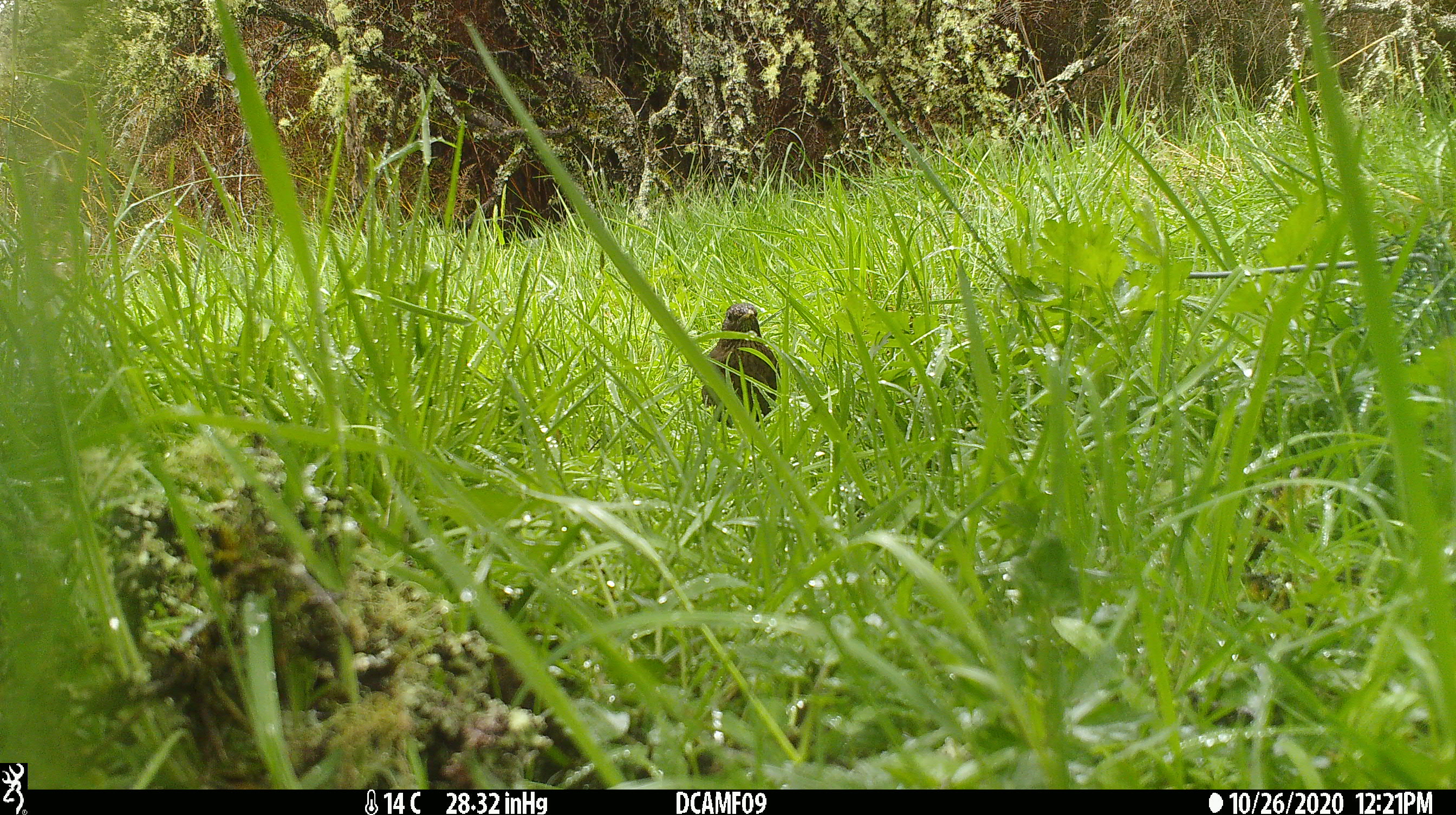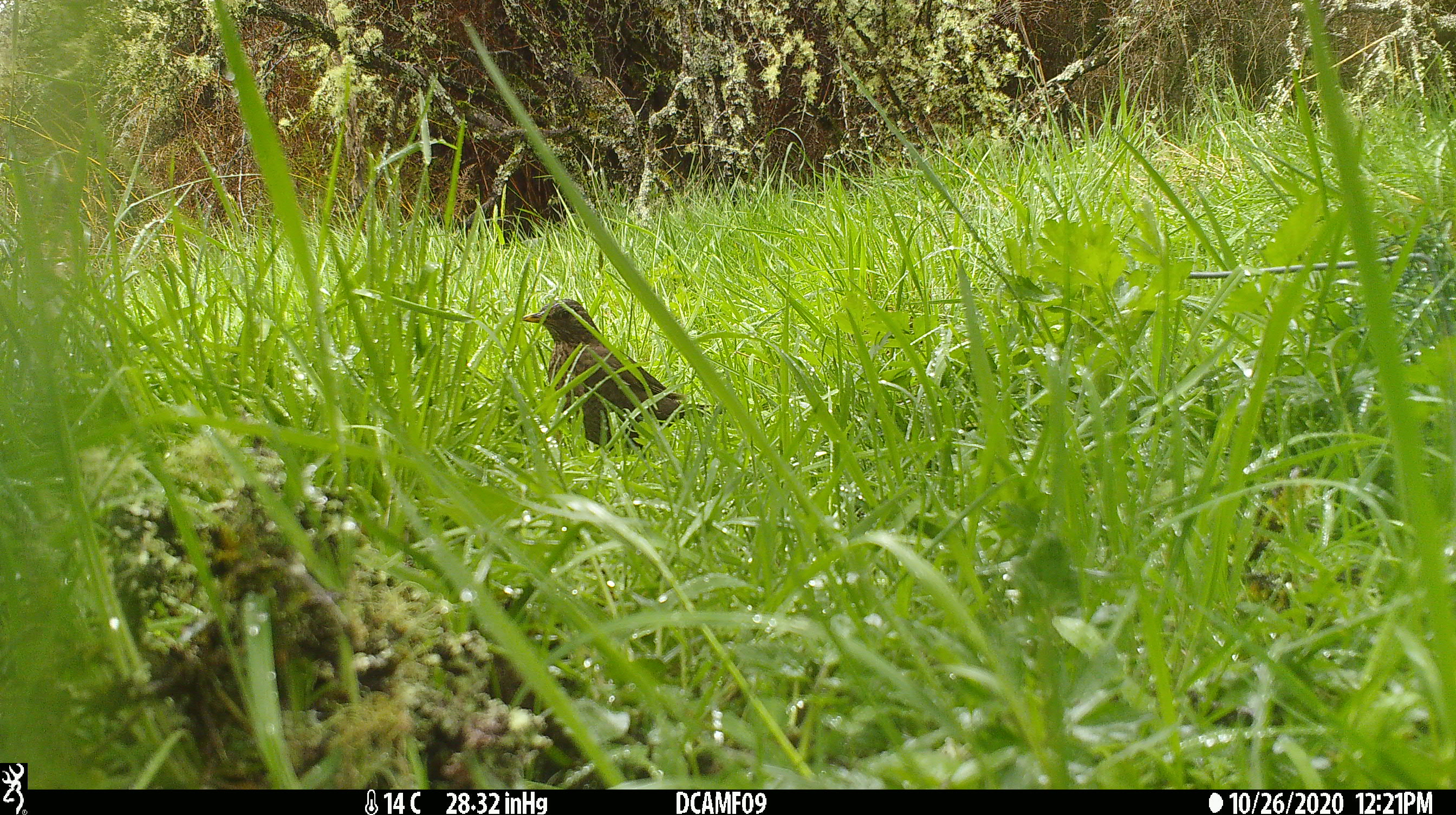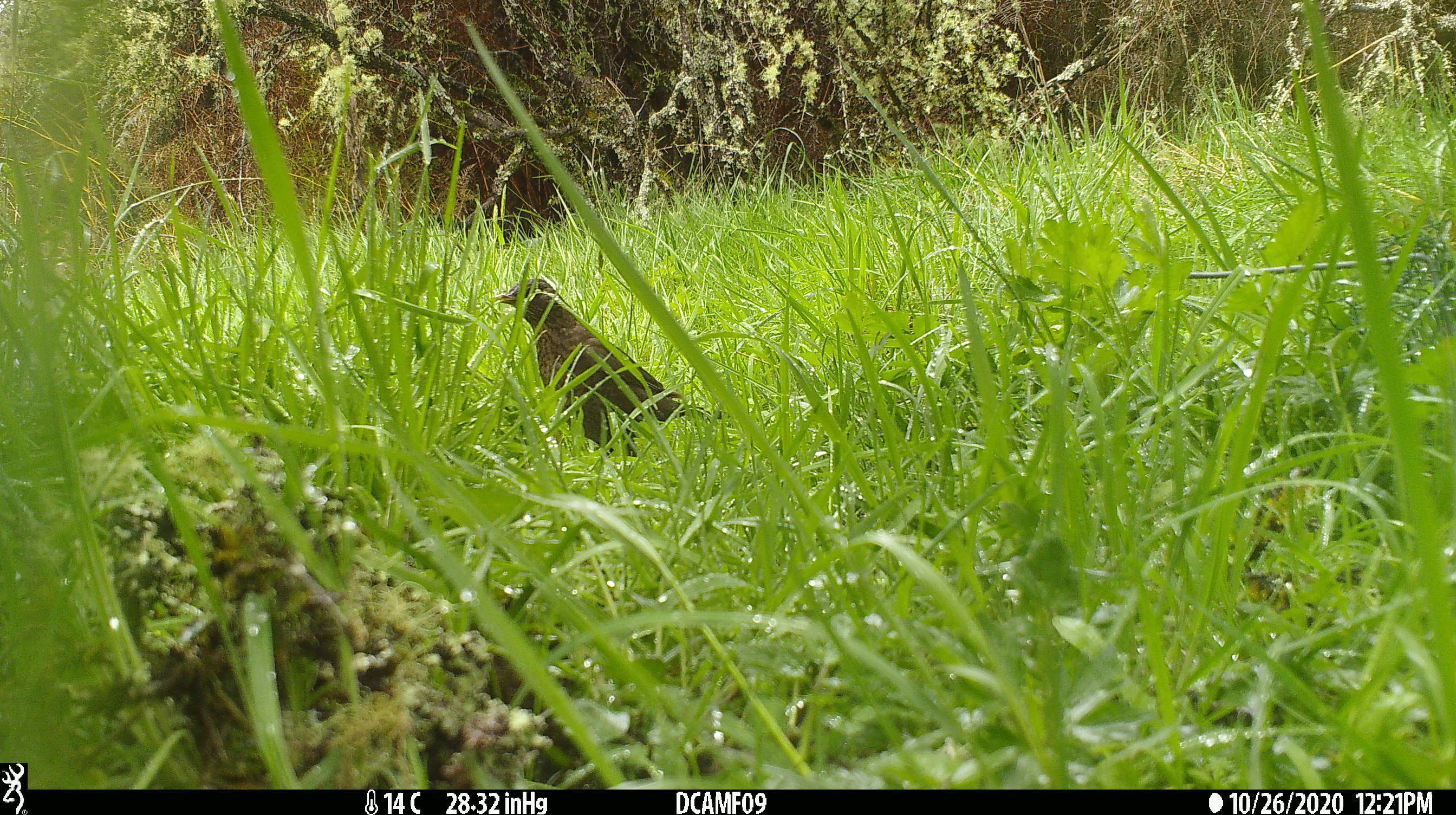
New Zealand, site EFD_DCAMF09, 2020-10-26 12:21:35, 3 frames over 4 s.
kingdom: Animalia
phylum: Chordata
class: Aves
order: Passeriformes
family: Turdidae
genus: Turdus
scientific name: Turdus merula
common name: eurasian blackbird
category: blackbird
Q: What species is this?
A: Blackbird (eurasian blackbird) (Turdus merula).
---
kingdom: Animalia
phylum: Chordata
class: Aves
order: Passeriformes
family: Turdidae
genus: Turdus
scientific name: Turdus philomelos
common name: song thrush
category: thrush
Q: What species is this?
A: Thrush (song thrush) (Turdus philomelos).